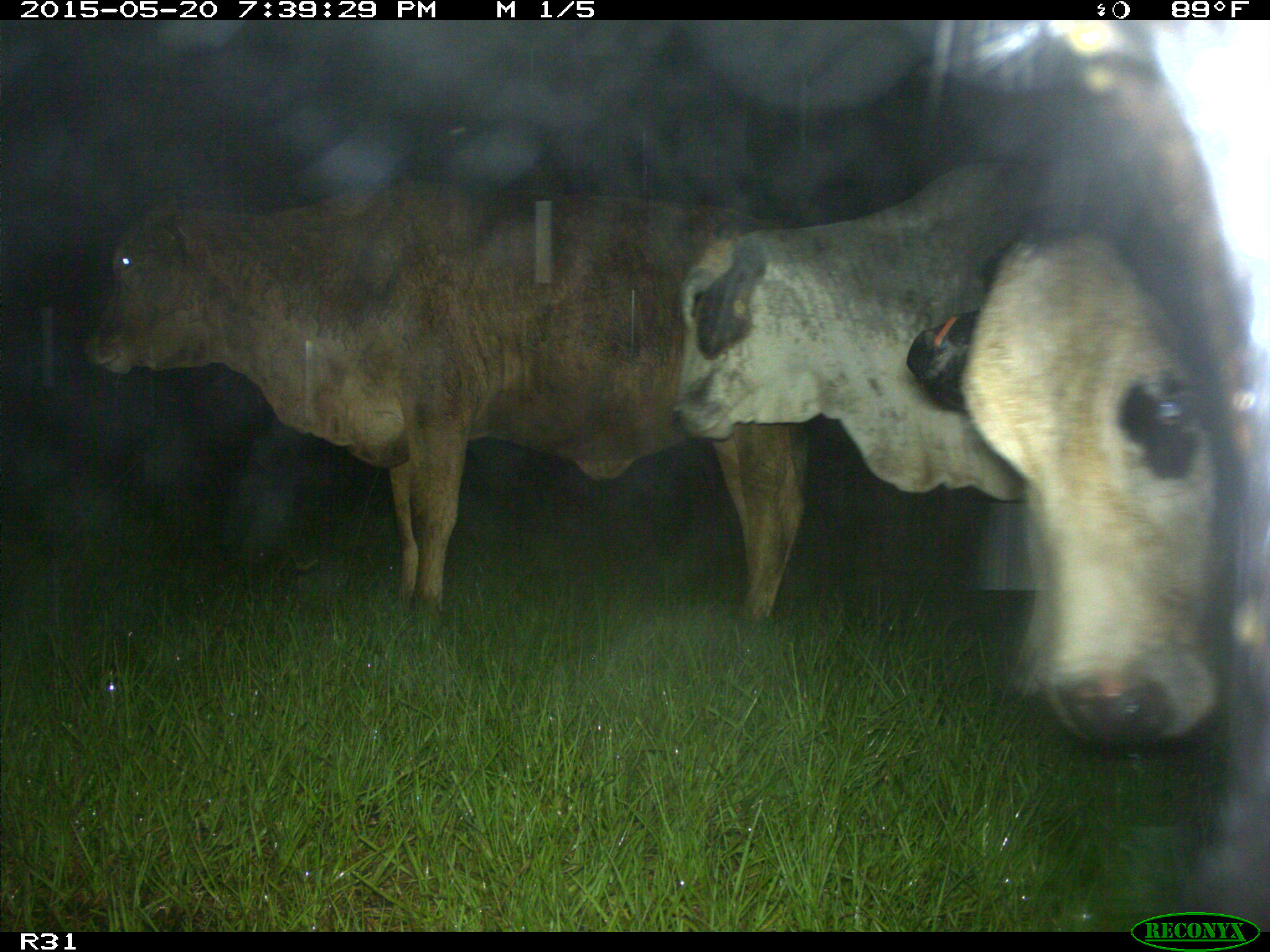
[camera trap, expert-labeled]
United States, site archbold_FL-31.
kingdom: Animalia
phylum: Chordata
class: Mammalia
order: Artiodactyla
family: Bovidae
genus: Bos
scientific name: Bos taurus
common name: domestic cow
Bos taurus (domestic cow).